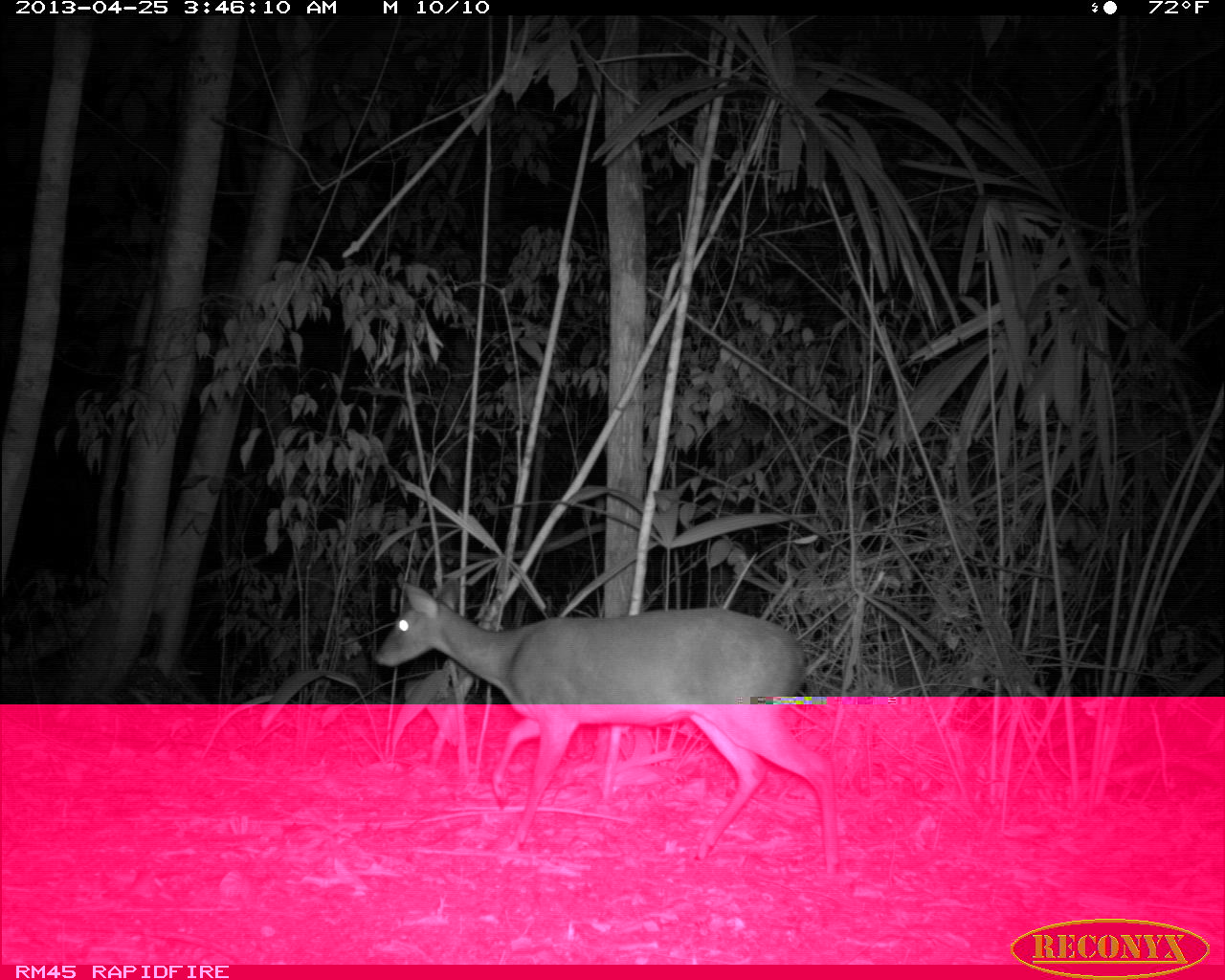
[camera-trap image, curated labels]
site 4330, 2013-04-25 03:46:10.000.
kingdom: Animalia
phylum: Chordata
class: Mammalia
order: Artiodactyla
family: Cervidae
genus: Mazama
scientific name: Mazama temama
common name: central american red brocket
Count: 1.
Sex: male.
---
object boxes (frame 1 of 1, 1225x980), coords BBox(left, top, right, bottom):
mazama temama: BBox(371, 572, 841, 876)